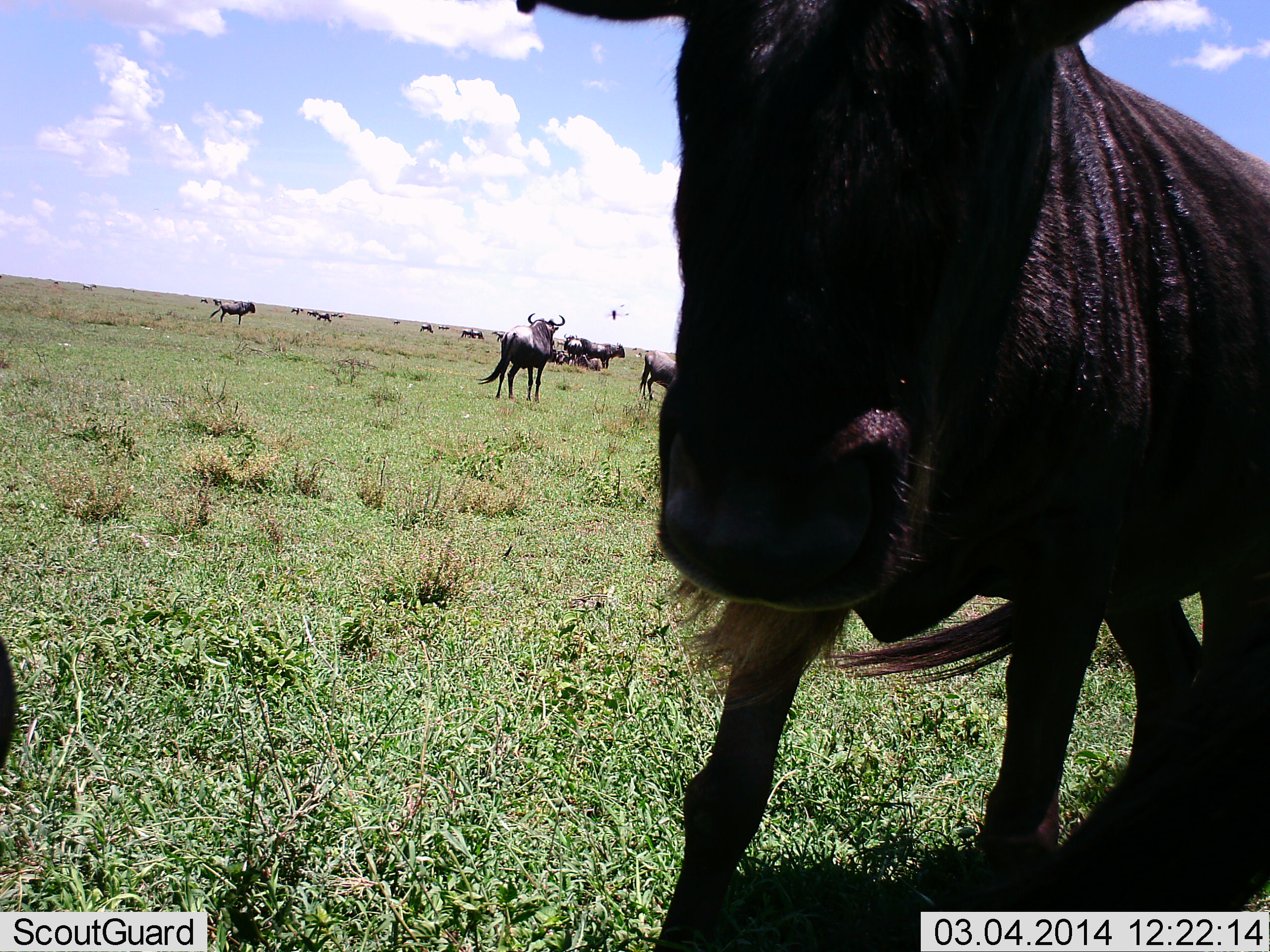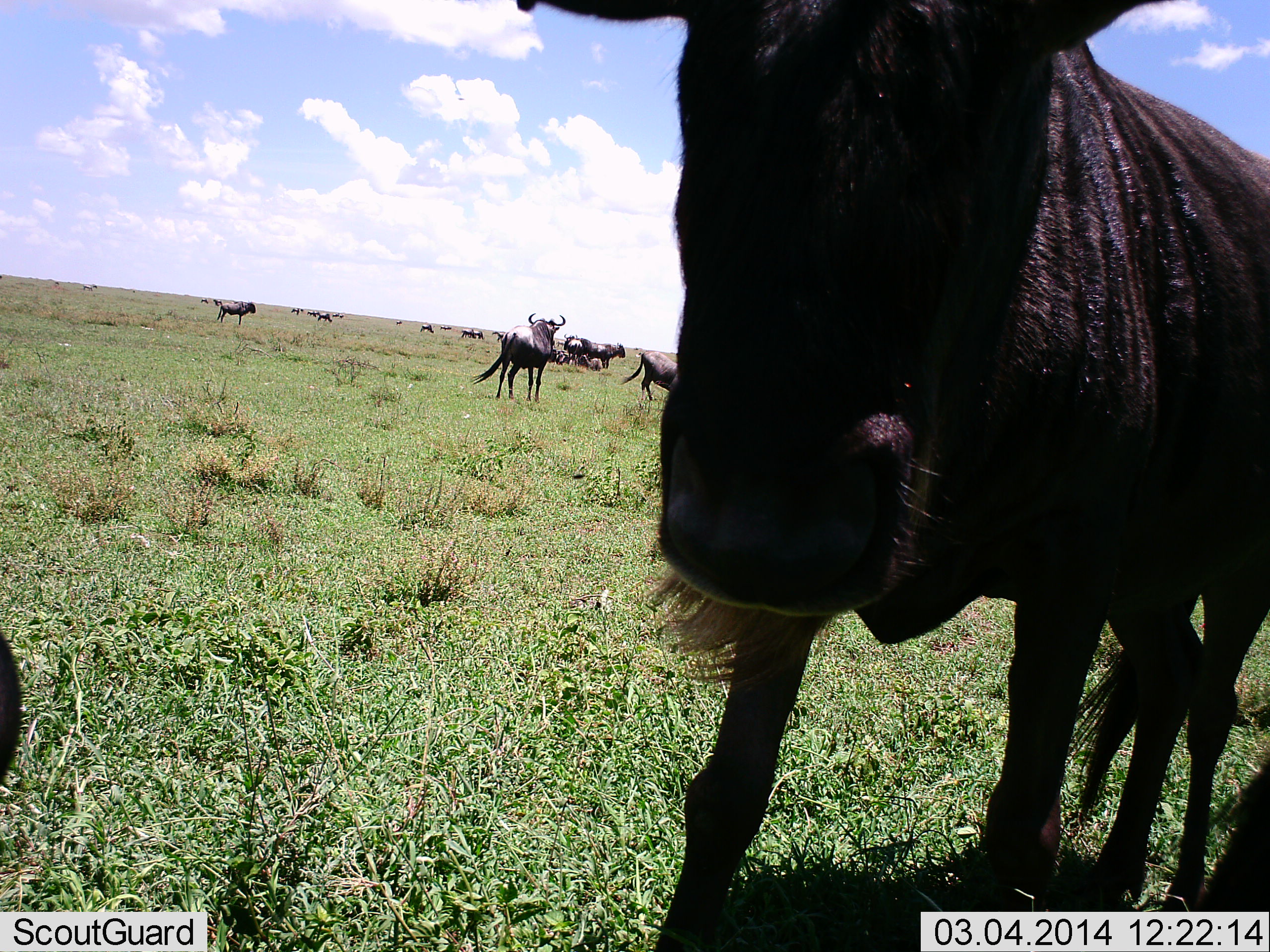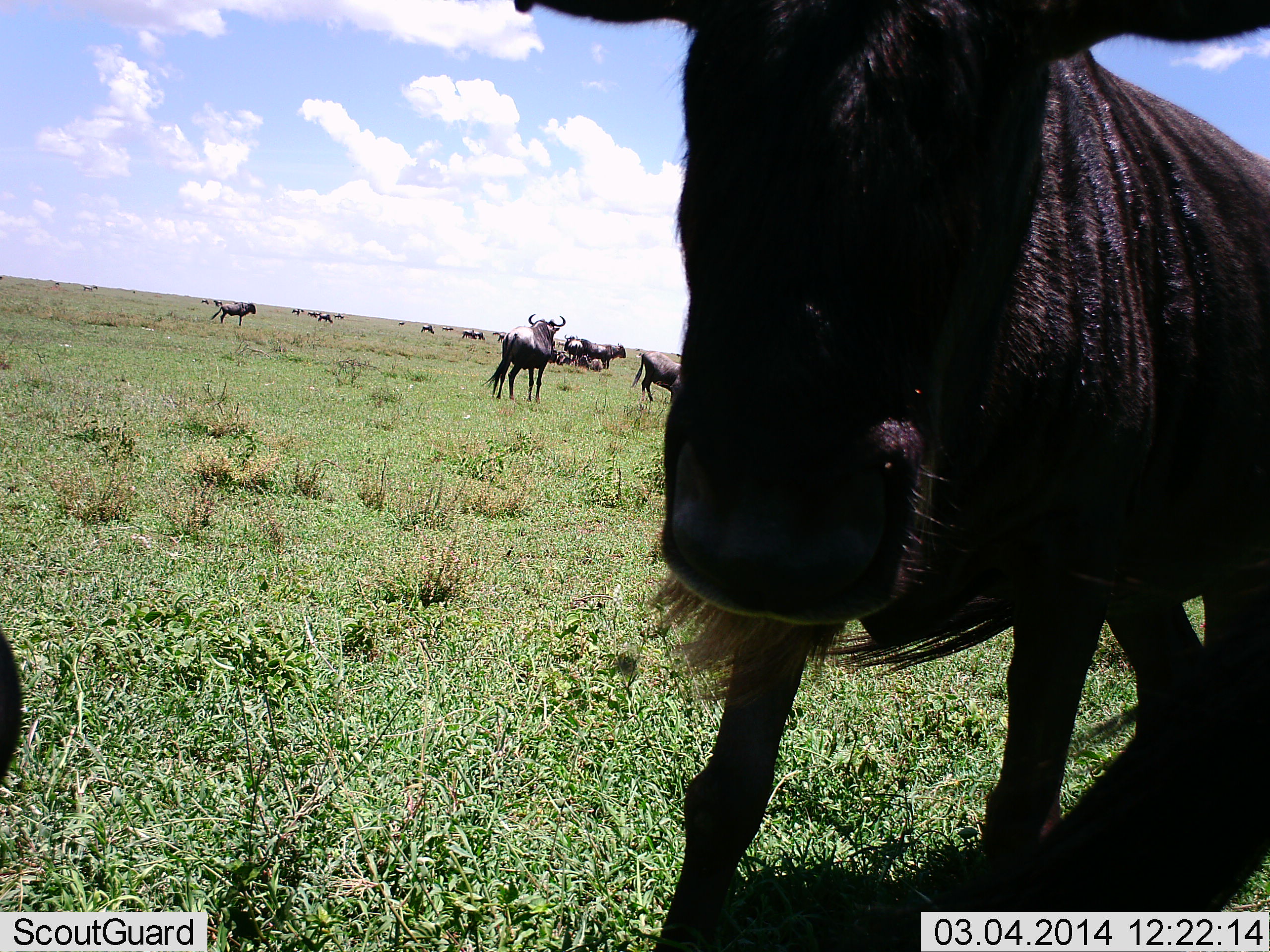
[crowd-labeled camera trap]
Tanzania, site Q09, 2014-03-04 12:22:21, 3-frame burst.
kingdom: Animalia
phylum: Chordata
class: Mammalia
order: Artiodactyla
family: Bovidae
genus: Connochaetes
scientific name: Connochaetes taurinus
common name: blue wildebeest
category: wildebeest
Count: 11-50.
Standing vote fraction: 80%.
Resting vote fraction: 10%.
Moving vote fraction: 30%.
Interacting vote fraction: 0%.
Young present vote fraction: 0%.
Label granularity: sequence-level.